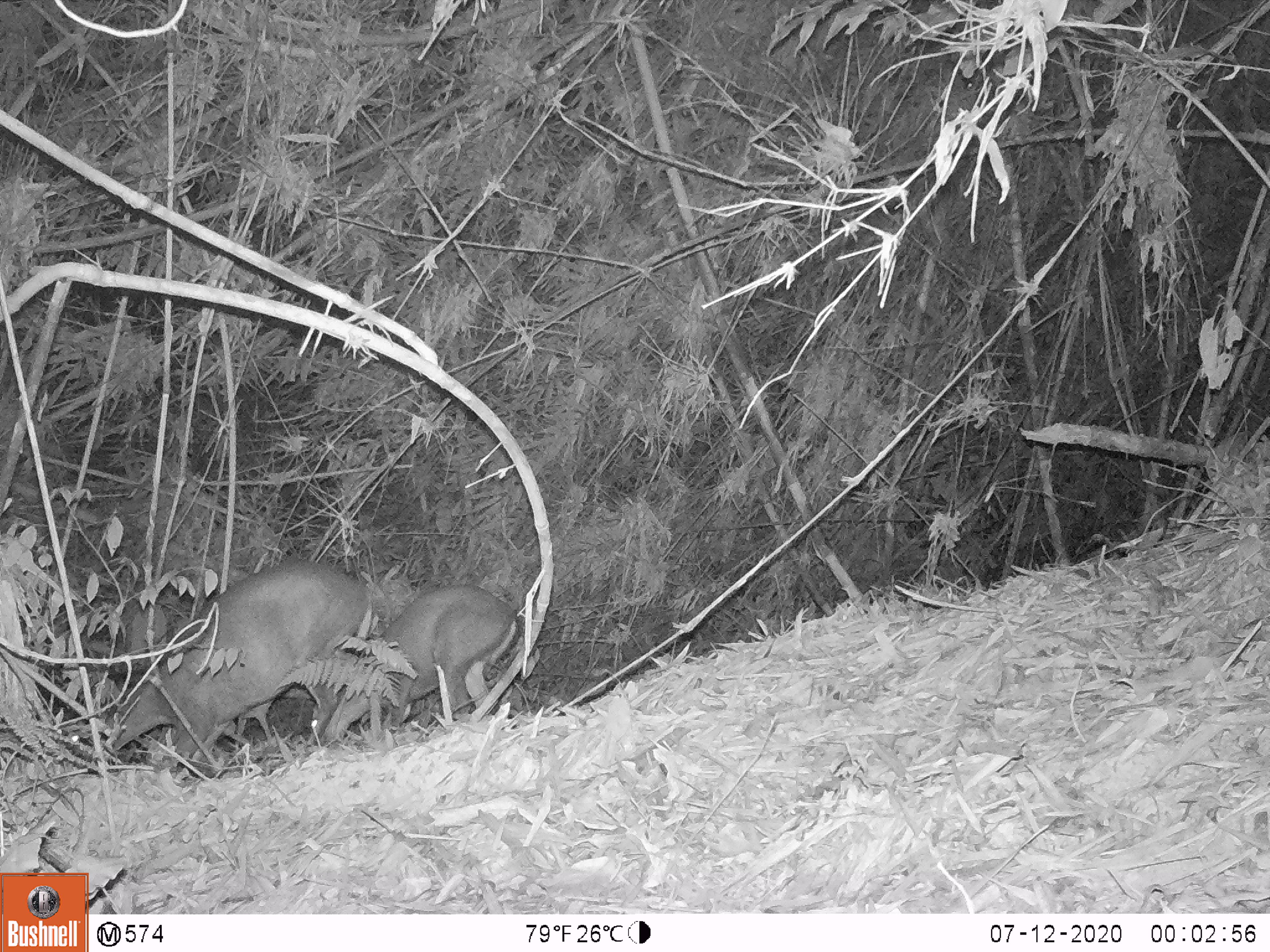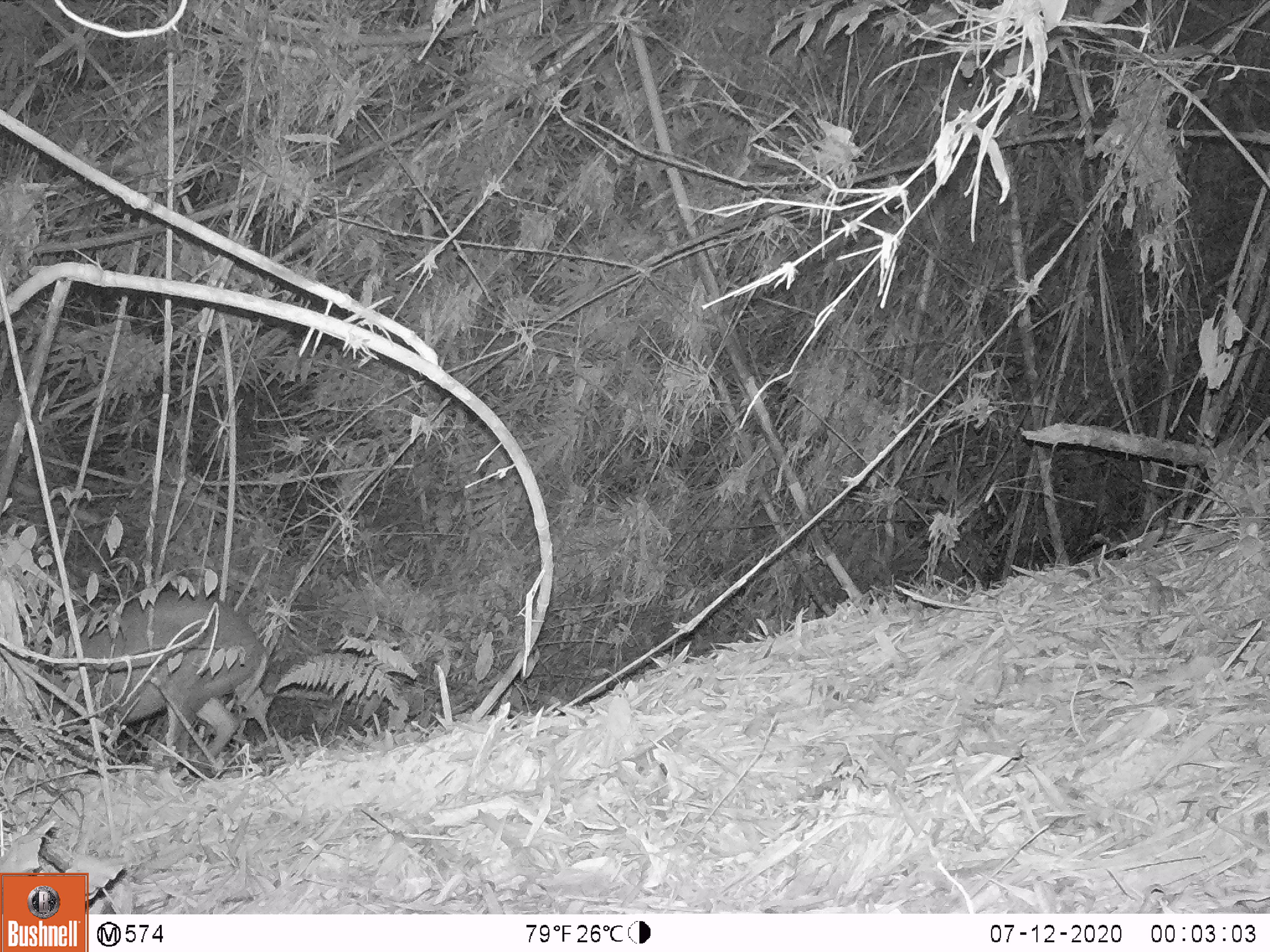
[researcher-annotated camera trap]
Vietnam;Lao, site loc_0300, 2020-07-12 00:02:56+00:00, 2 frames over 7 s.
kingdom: Animalia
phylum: Chordata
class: Mammalia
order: Artiodactyla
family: Cervidae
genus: Muntiacus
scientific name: Muntiacus rooseveltorum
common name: roosevelt's muntjac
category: roosevelts muntjac group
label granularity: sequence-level